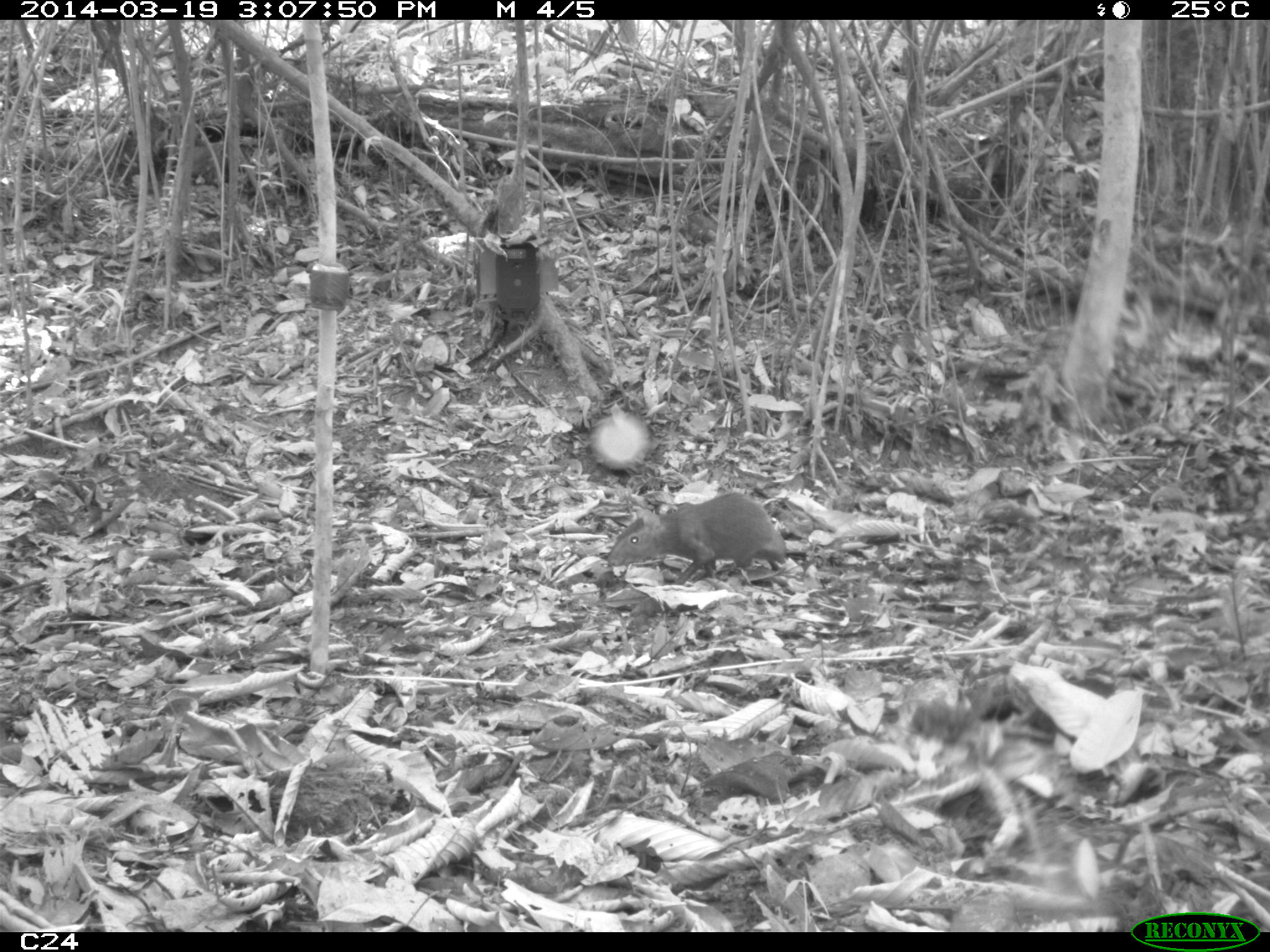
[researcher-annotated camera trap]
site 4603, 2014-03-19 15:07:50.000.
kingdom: Animalia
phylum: Chordata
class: Mammalia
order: Rodentia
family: Dasyproctidae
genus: Dasyprocta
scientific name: Dasyprocta leporina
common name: red-rumped agouti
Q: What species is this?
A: Dasyprocta leporina (red-rumped agouti).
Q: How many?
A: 1.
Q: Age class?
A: Adult.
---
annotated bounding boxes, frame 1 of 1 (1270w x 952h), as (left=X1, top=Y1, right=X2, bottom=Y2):
dasyprocta leporina: (left=605, top=492, right=787, bottom=586)